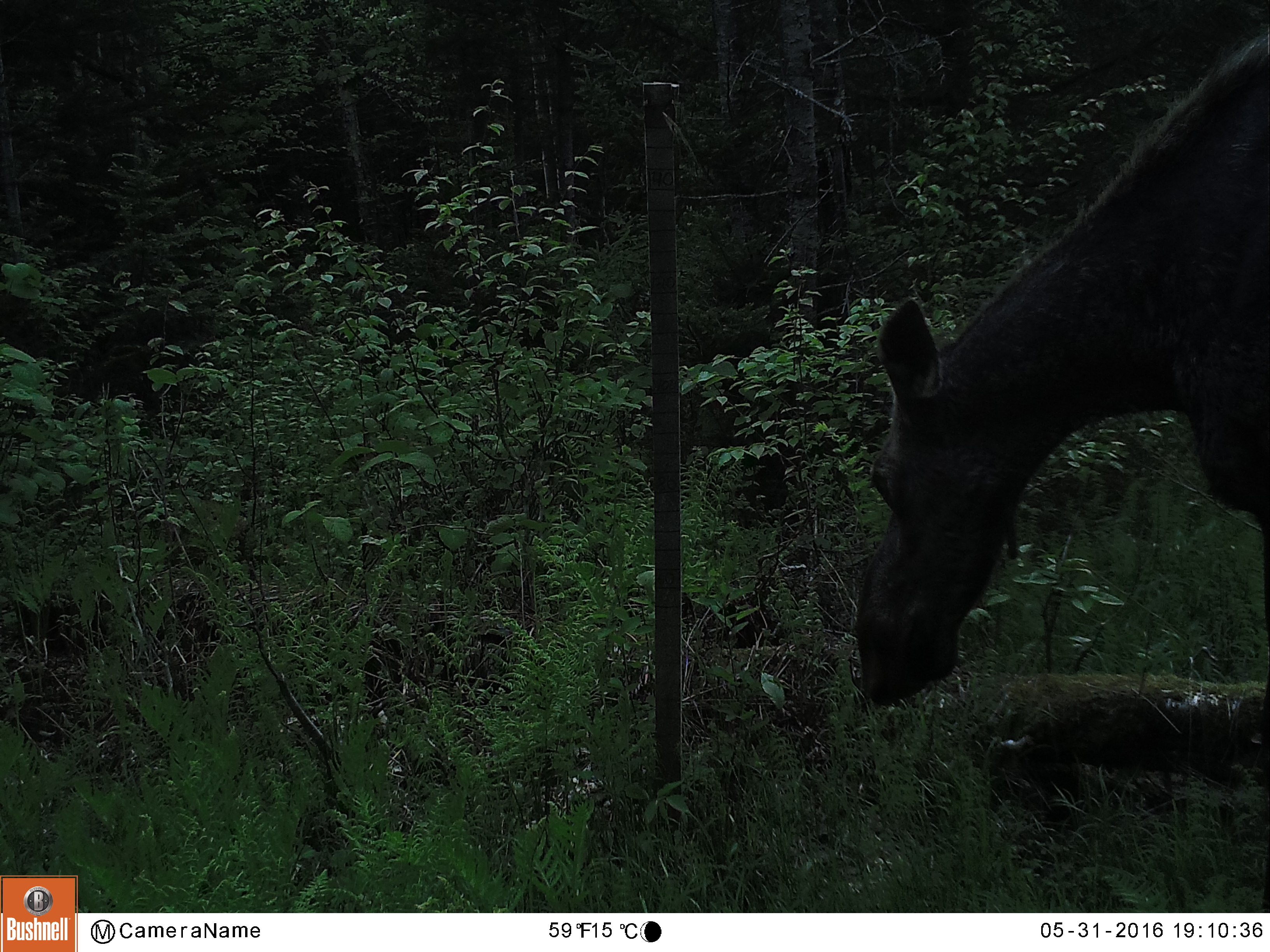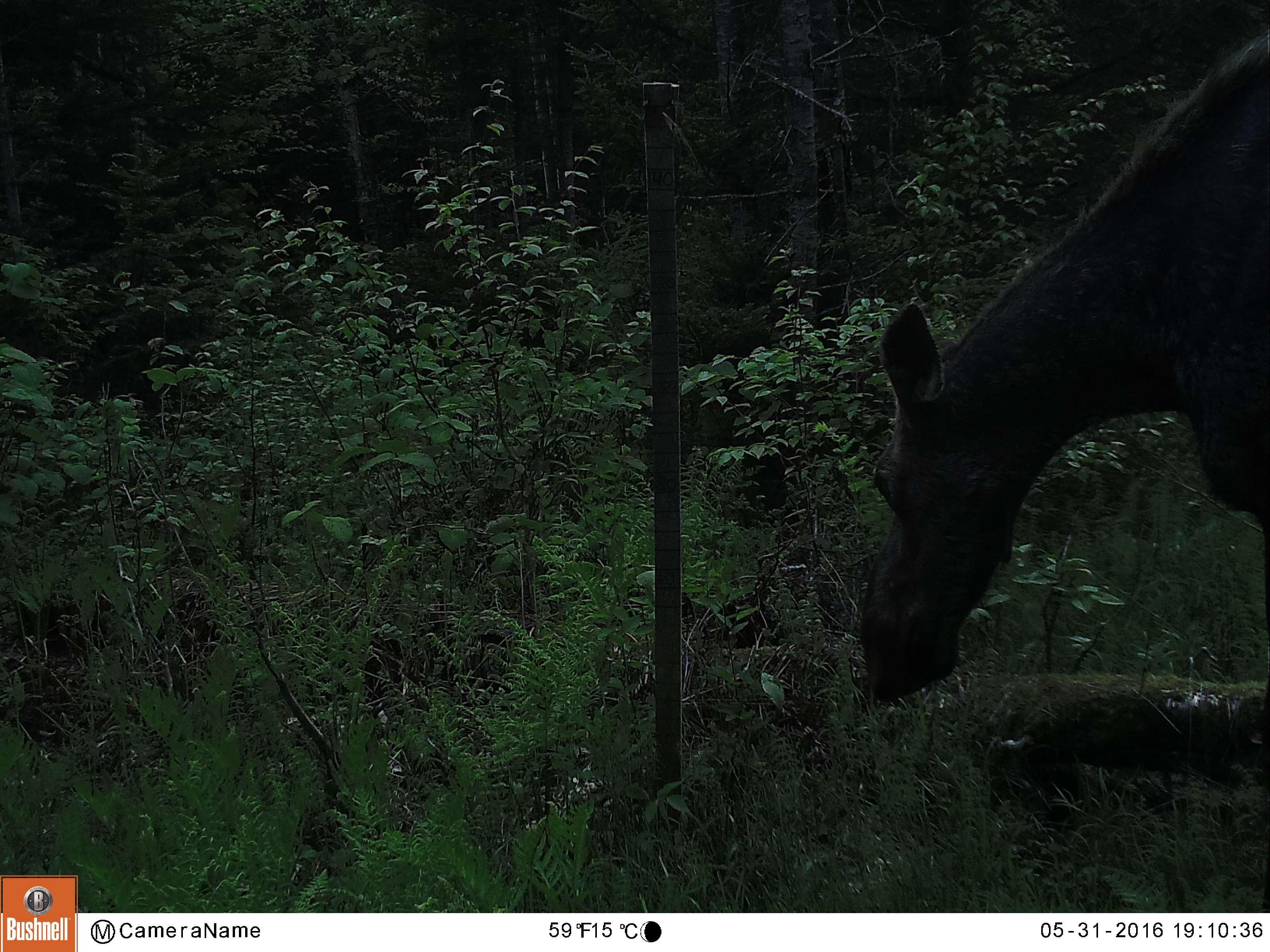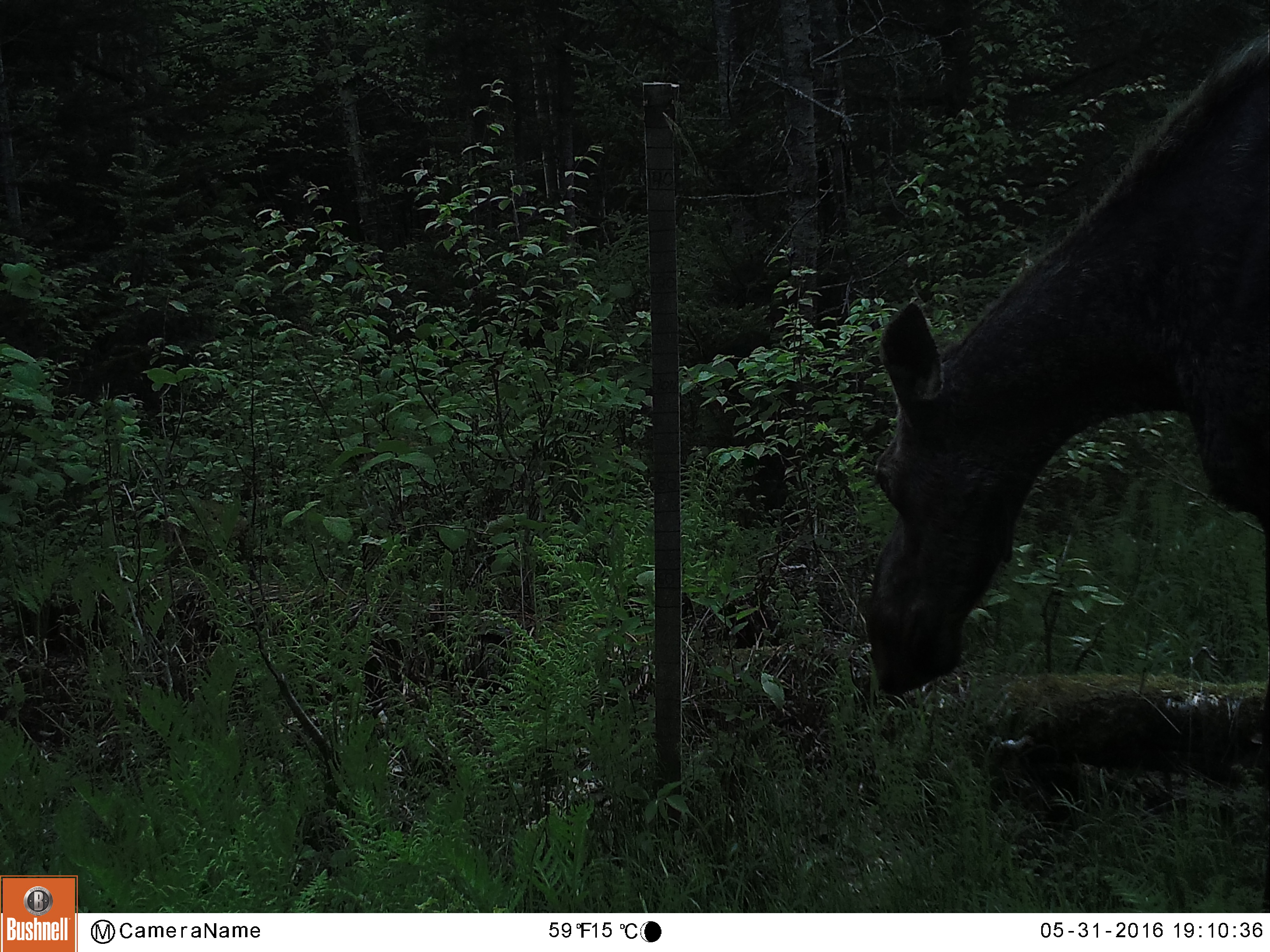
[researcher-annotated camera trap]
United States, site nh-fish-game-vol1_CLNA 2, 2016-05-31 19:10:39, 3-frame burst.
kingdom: Animalia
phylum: Chordata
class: Mammalia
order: Artiodactyla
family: Cervidae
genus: Alces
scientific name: Alces alces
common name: moose